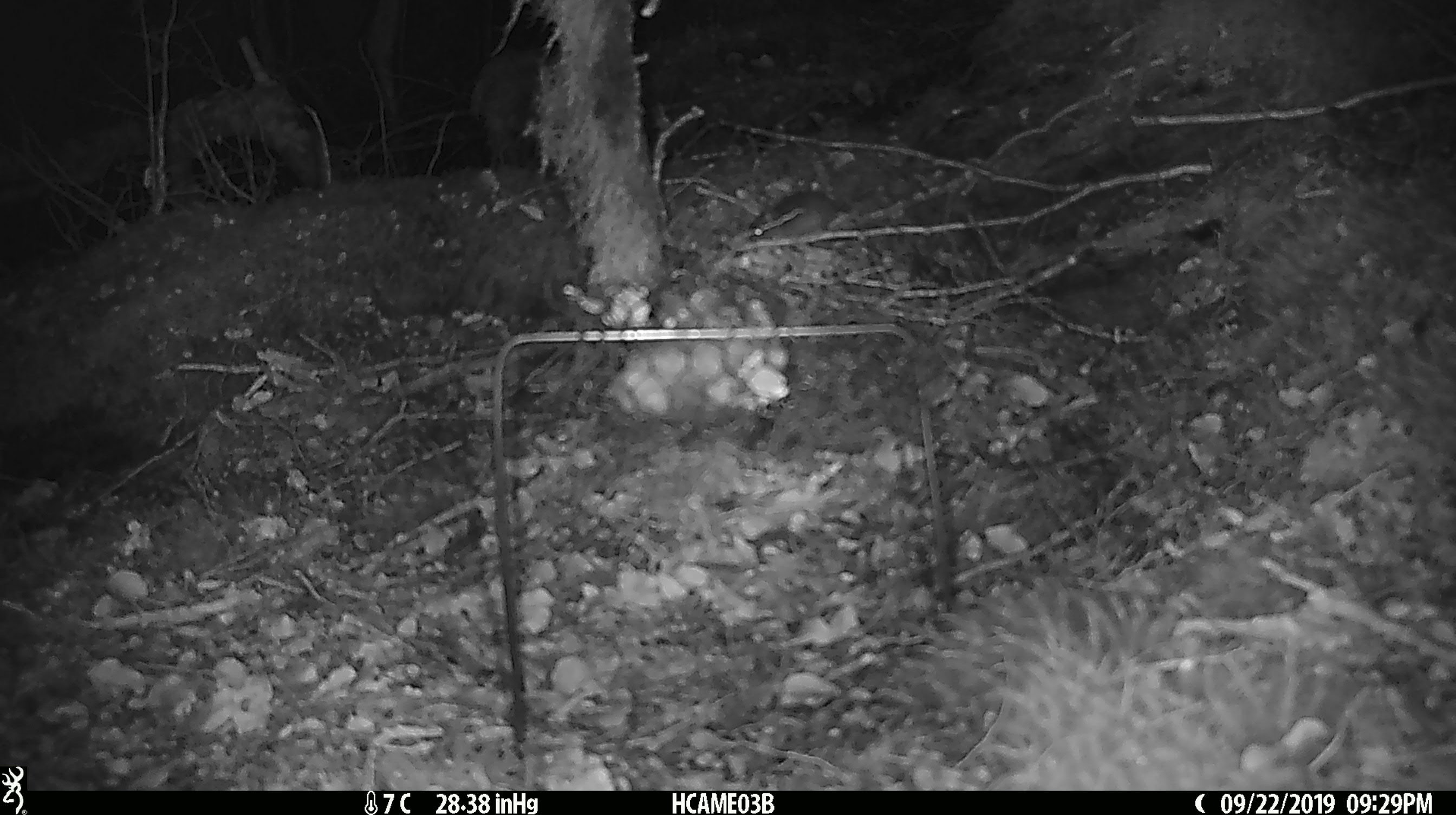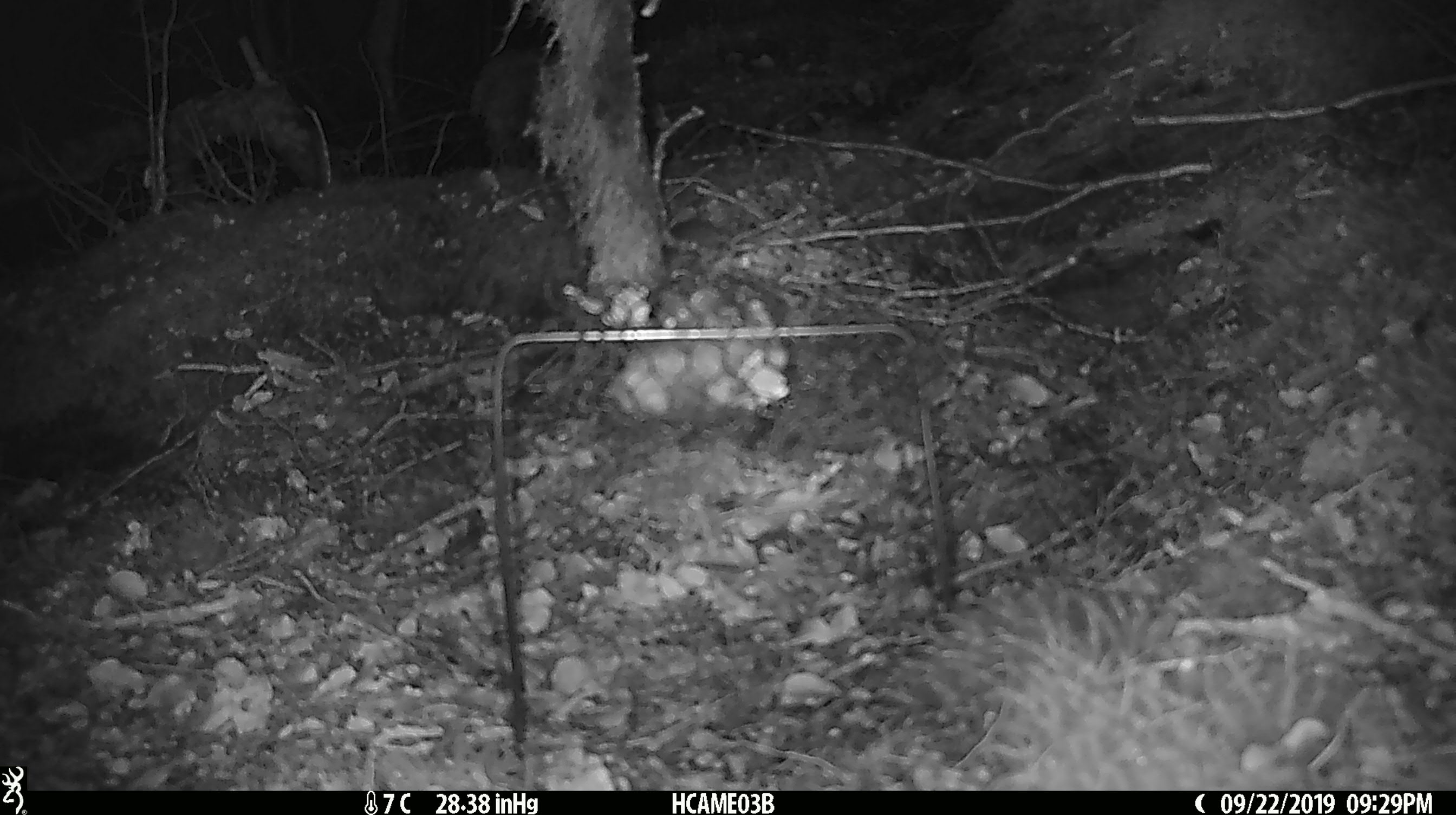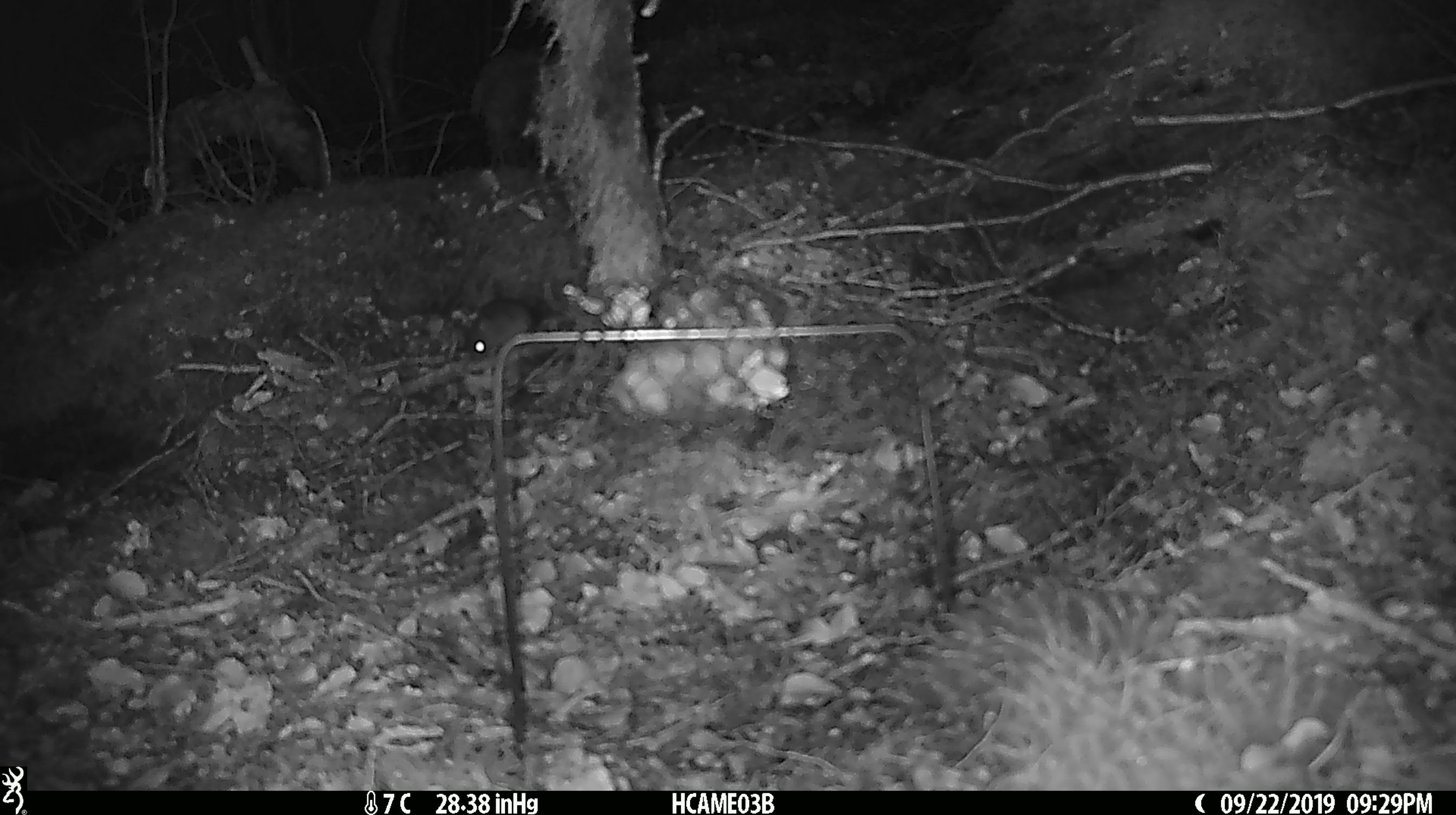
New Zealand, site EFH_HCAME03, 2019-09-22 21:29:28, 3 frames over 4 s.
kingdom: Animalia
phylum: Chordata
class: Mammalia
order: Rodentia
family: Muridae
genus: Mus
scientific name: Mus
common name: mouse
Mouse (Mus).